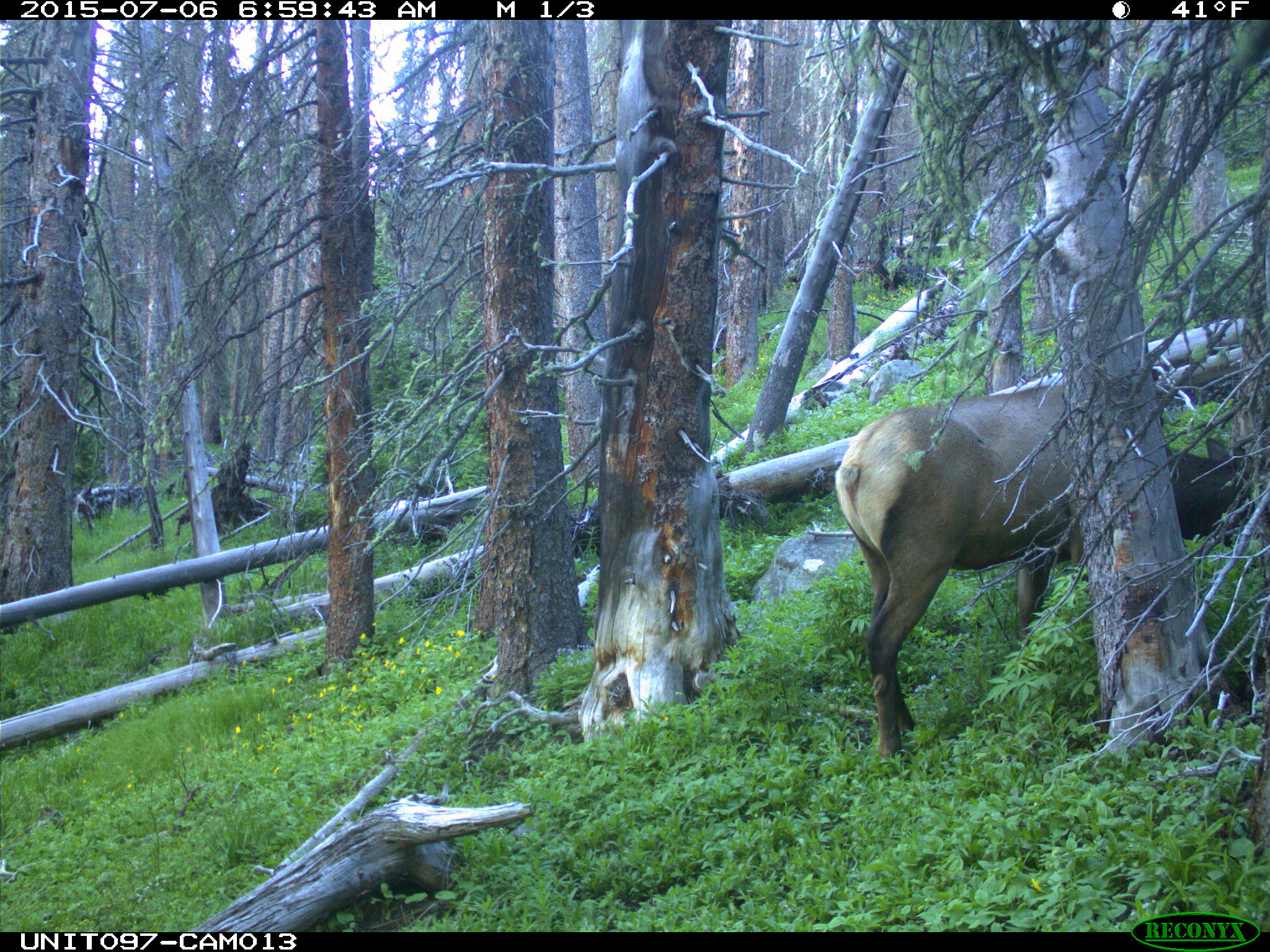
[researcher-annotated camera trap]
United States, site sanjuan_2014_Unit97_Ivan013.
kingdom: Animalia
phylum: Chordata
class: Mammalia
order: Artiodactyla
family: Cervidae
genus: Cervus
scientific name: Cervus elaphus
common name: red deer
Cervus elaphus (red deer).